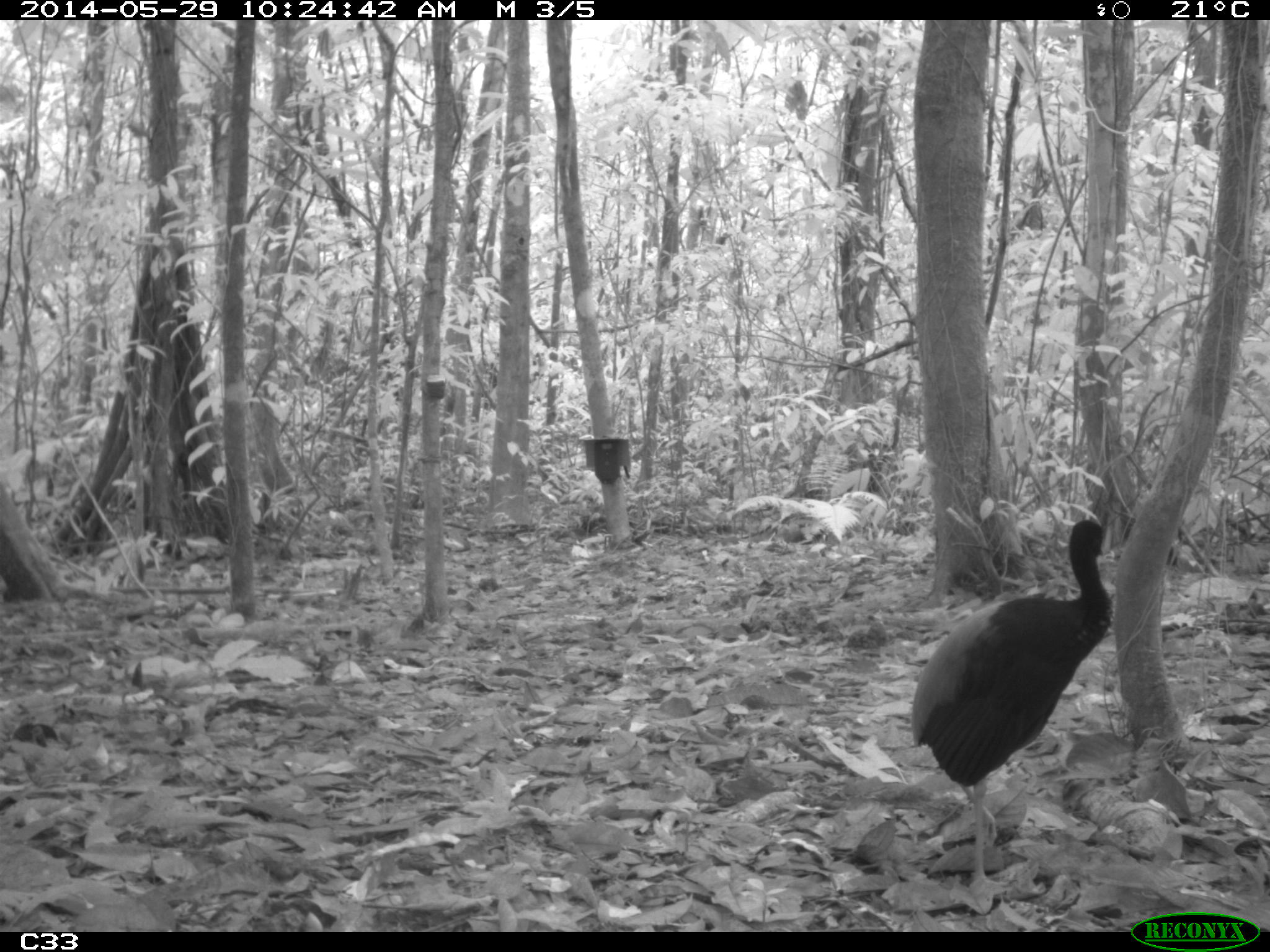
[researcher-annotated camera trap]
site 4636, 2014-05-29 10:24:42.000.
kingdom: Animalia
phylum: Chordata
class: Aves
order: Gruiformes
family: Psophiidae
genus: Psophia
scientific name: Psophia crepitans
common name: gray-winged trumpeter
Psophia crepitans (gray-winged trumpeter), count 5, age adult.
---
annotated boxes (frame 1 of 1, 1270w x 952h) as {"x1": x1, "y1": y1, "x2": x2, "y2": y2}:
psophia crepitans: {"x1": 909, "y1": 517, "x2": 1113, "y2": 888}